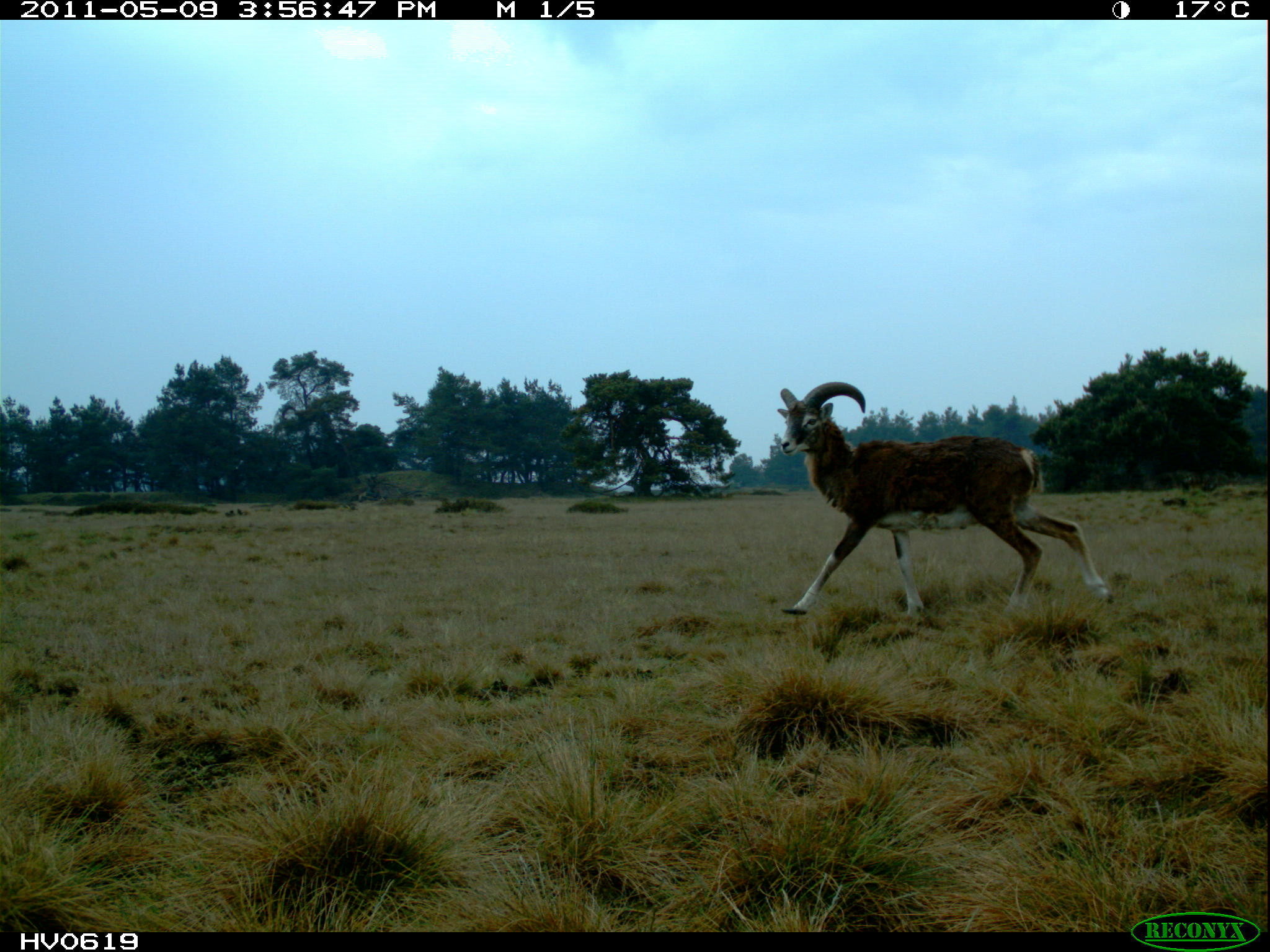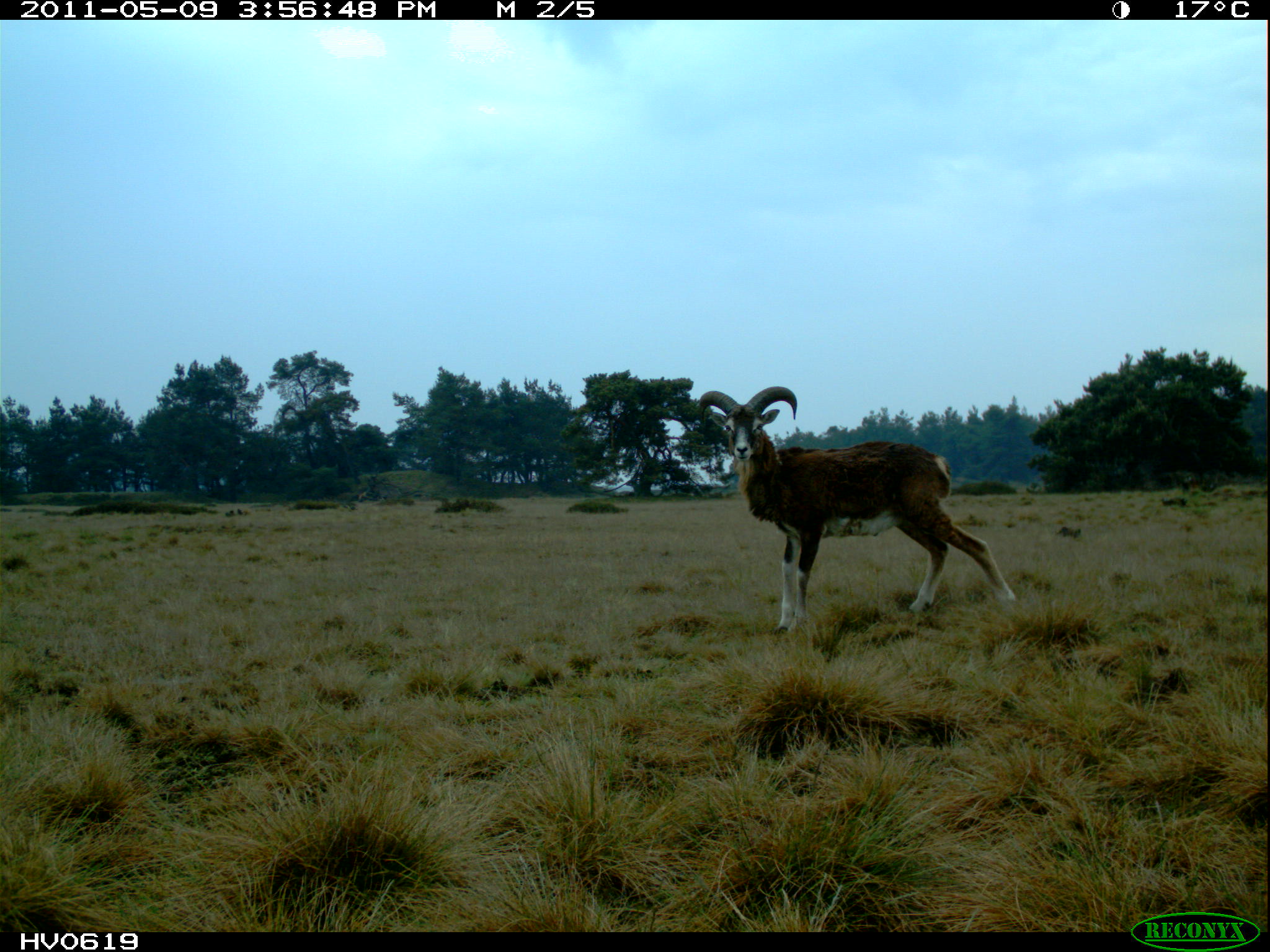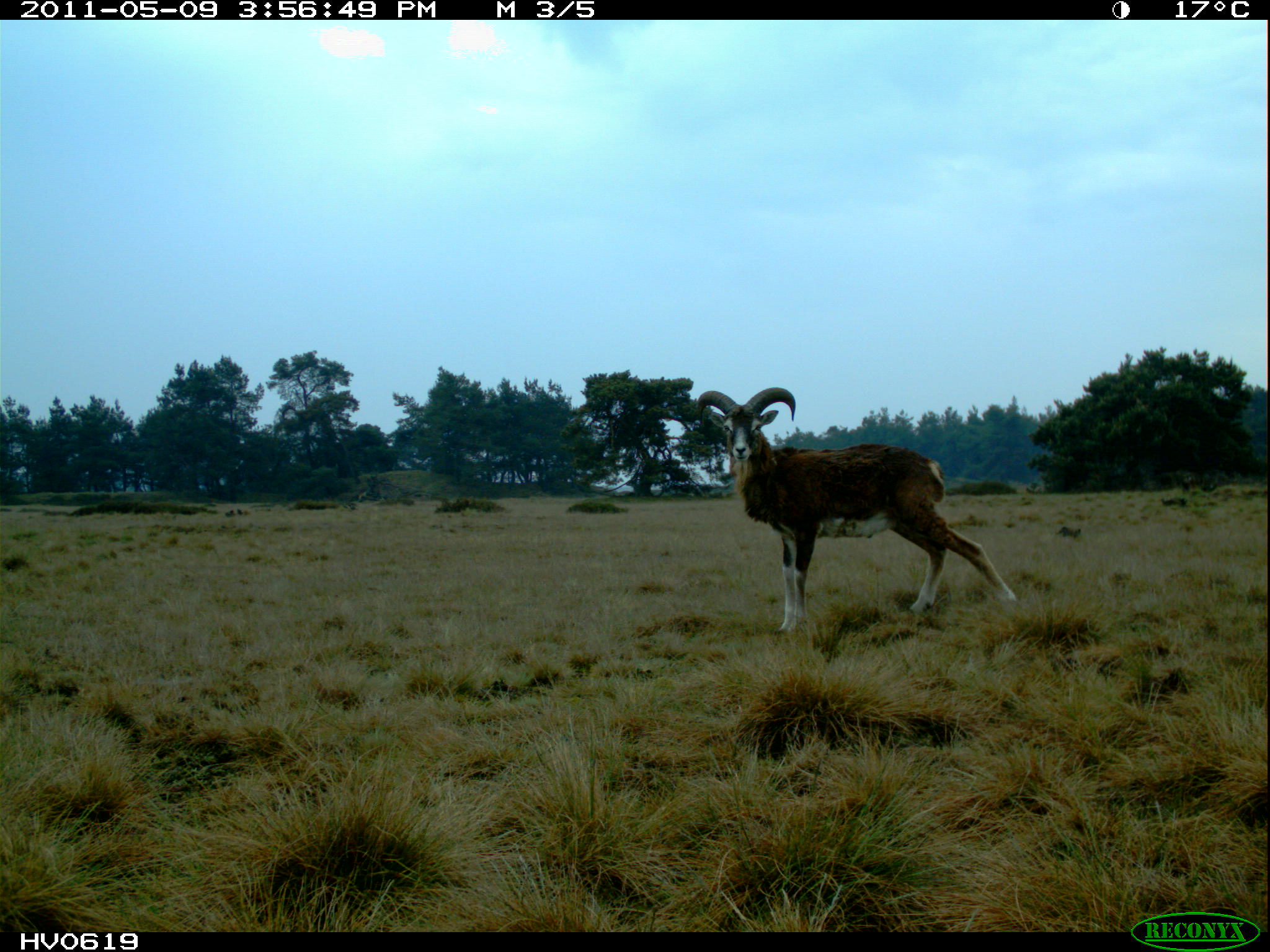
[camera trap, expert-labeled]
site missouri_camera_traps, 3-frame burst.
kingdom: Animalia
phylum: Chordata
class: Mammalia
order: Artiodactyla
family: Bovidae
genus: Ovis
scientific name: Ovis ammon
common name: mouflon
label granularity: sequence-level